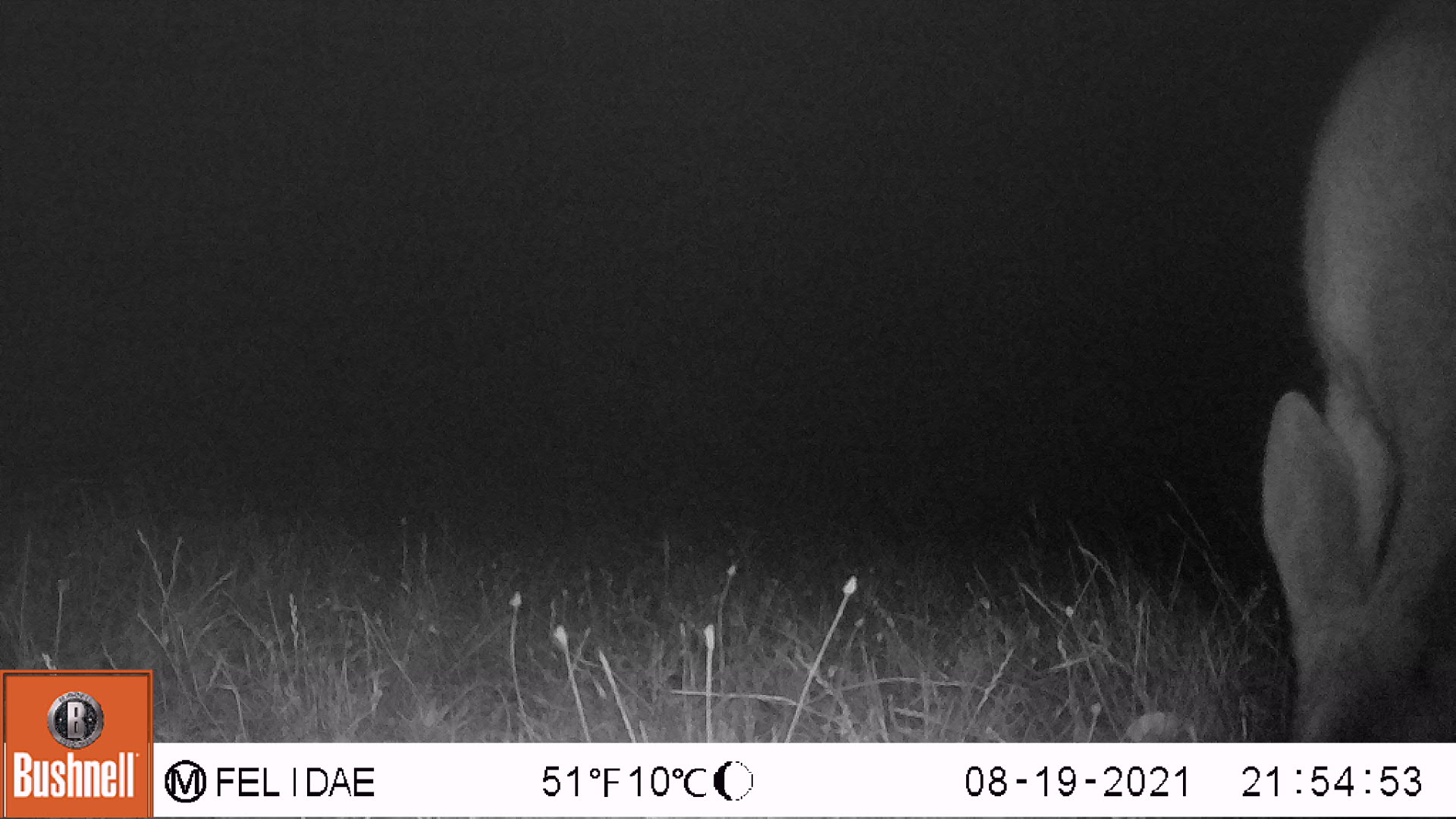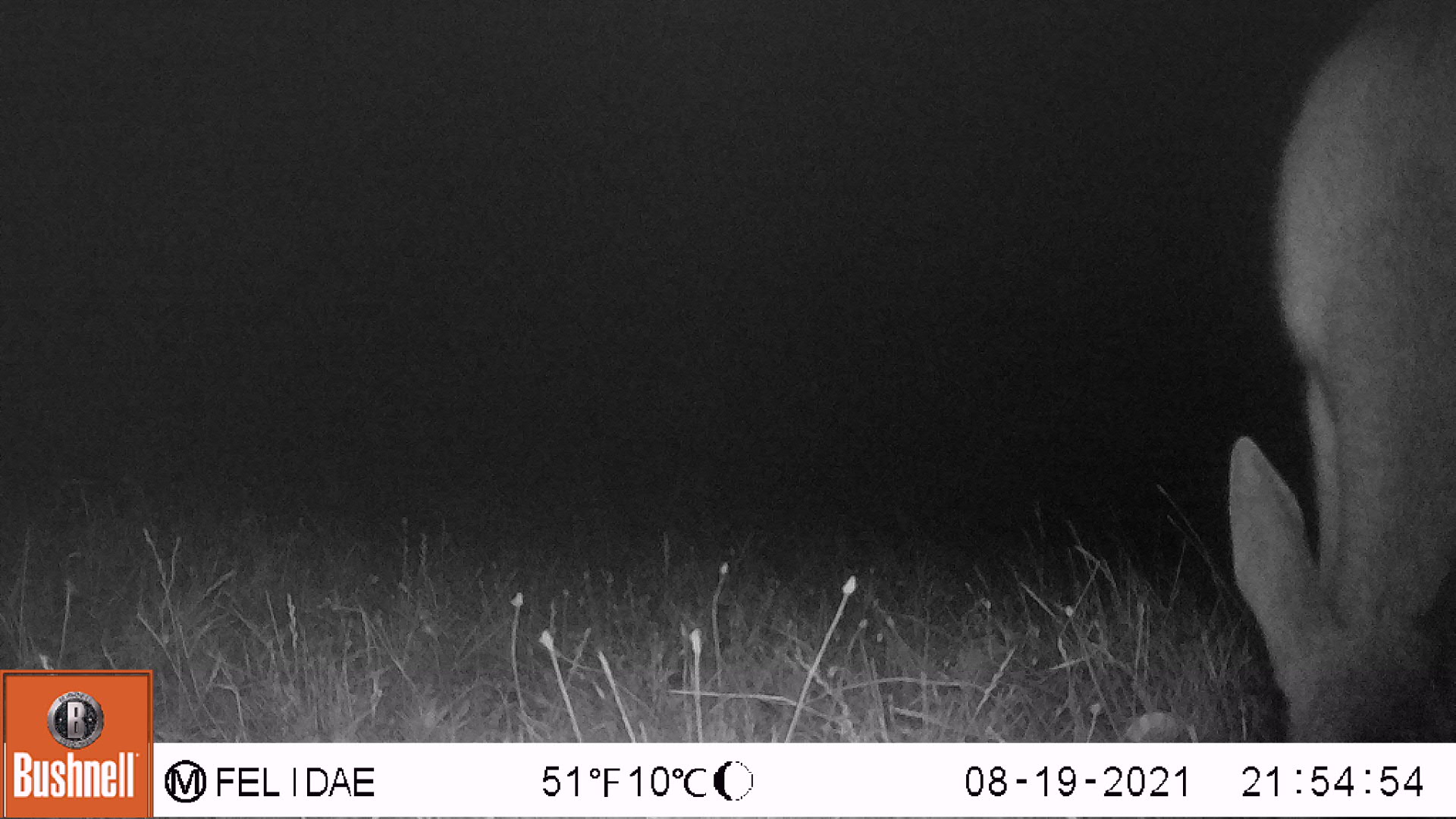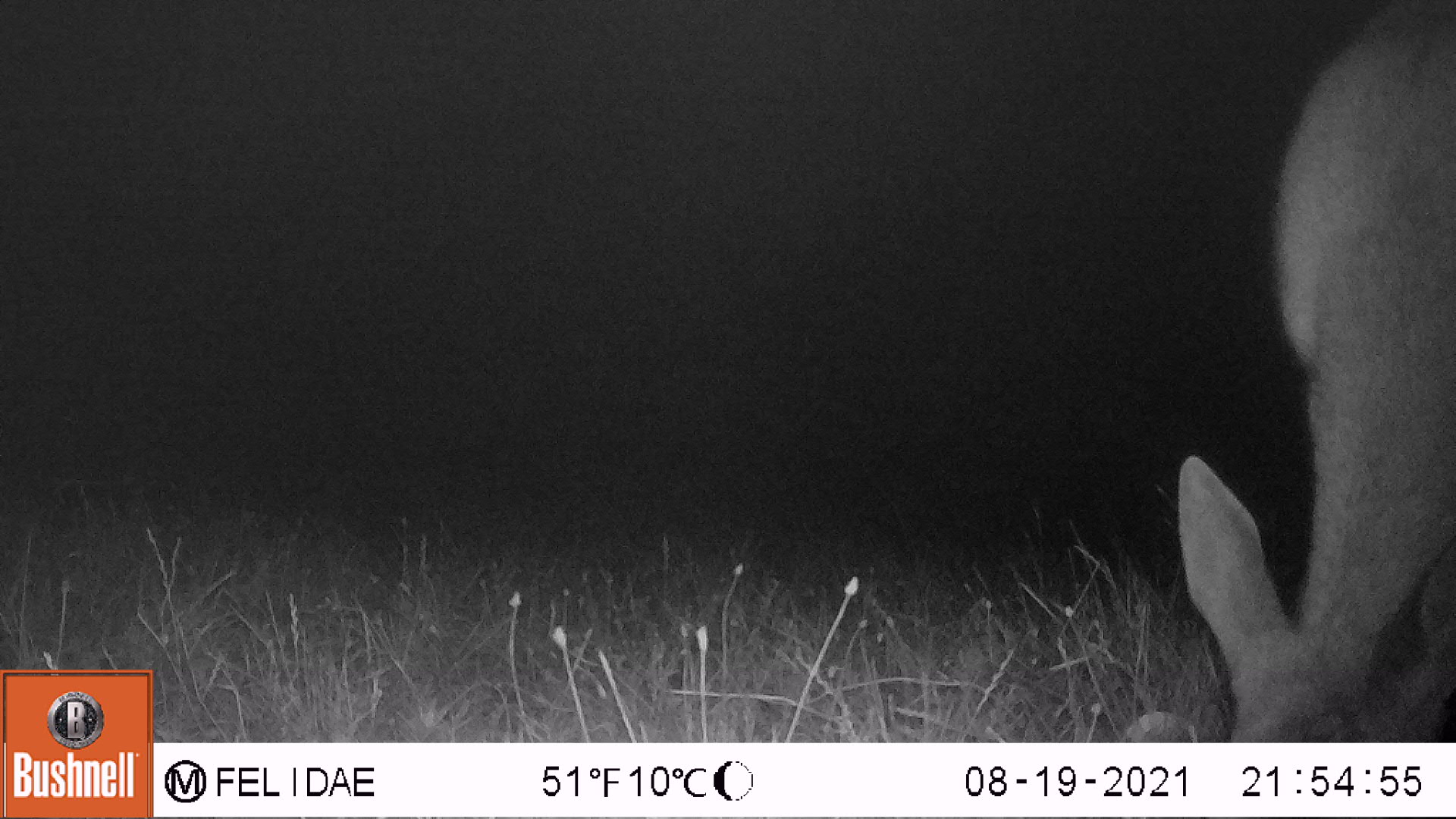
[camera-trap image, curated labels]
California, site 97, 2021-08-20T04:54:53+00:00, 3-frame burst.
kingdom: Animalia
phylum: Chordata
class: Mammalia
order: Artiodactyla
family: Cervidae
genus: Odocoileus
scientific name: Odocoileus hemionus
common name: mule deer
Mule deer (Odocoileus hemionus).